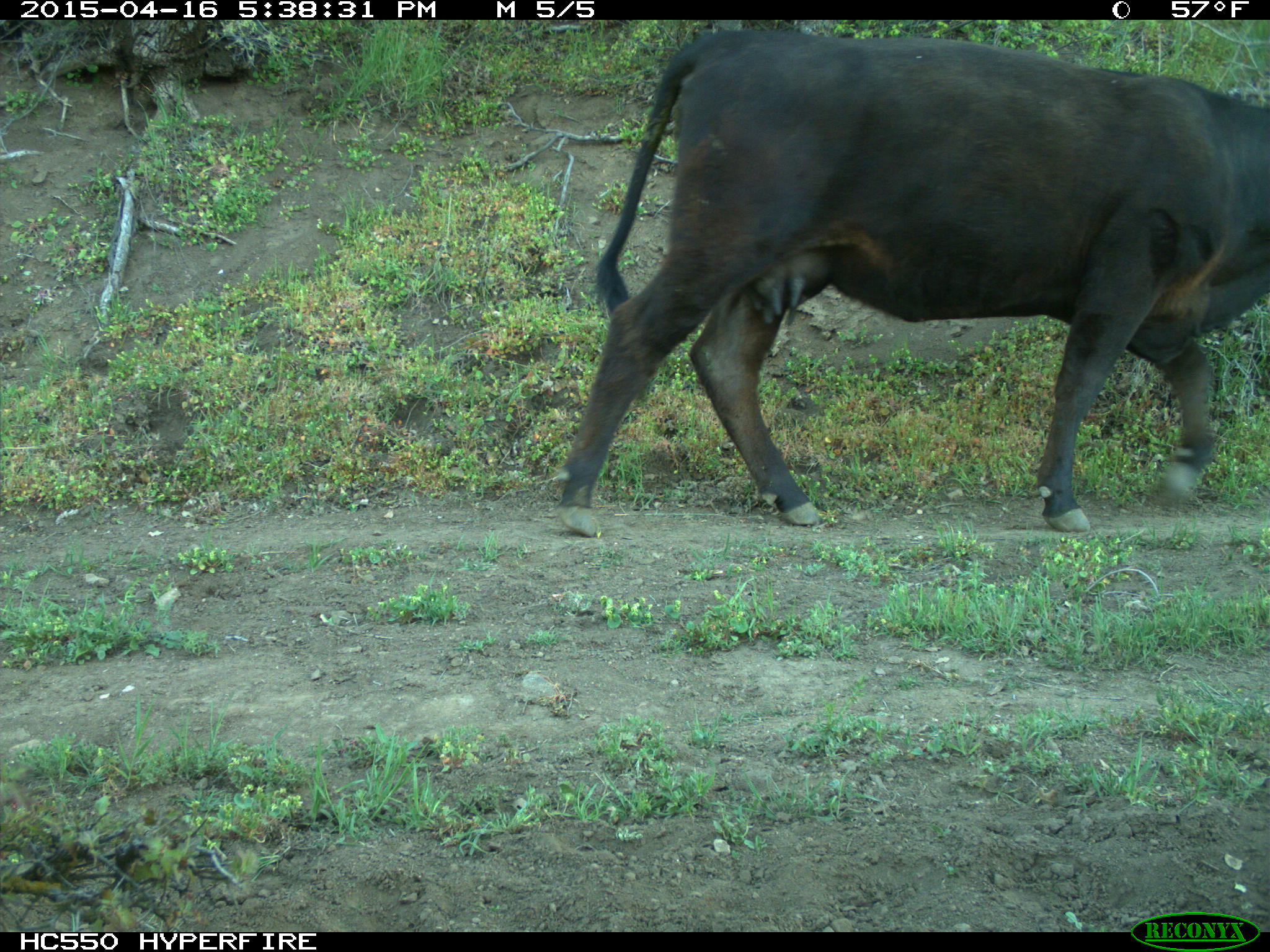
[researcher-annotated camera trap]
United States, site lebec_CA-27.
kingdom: Animalia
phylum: Chordata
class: Mammalia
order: Artiodactyla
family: Bovidae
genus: Bos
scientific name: Bos taurus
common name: domestic cow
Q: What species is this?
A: Bos taurus (domestic cow).